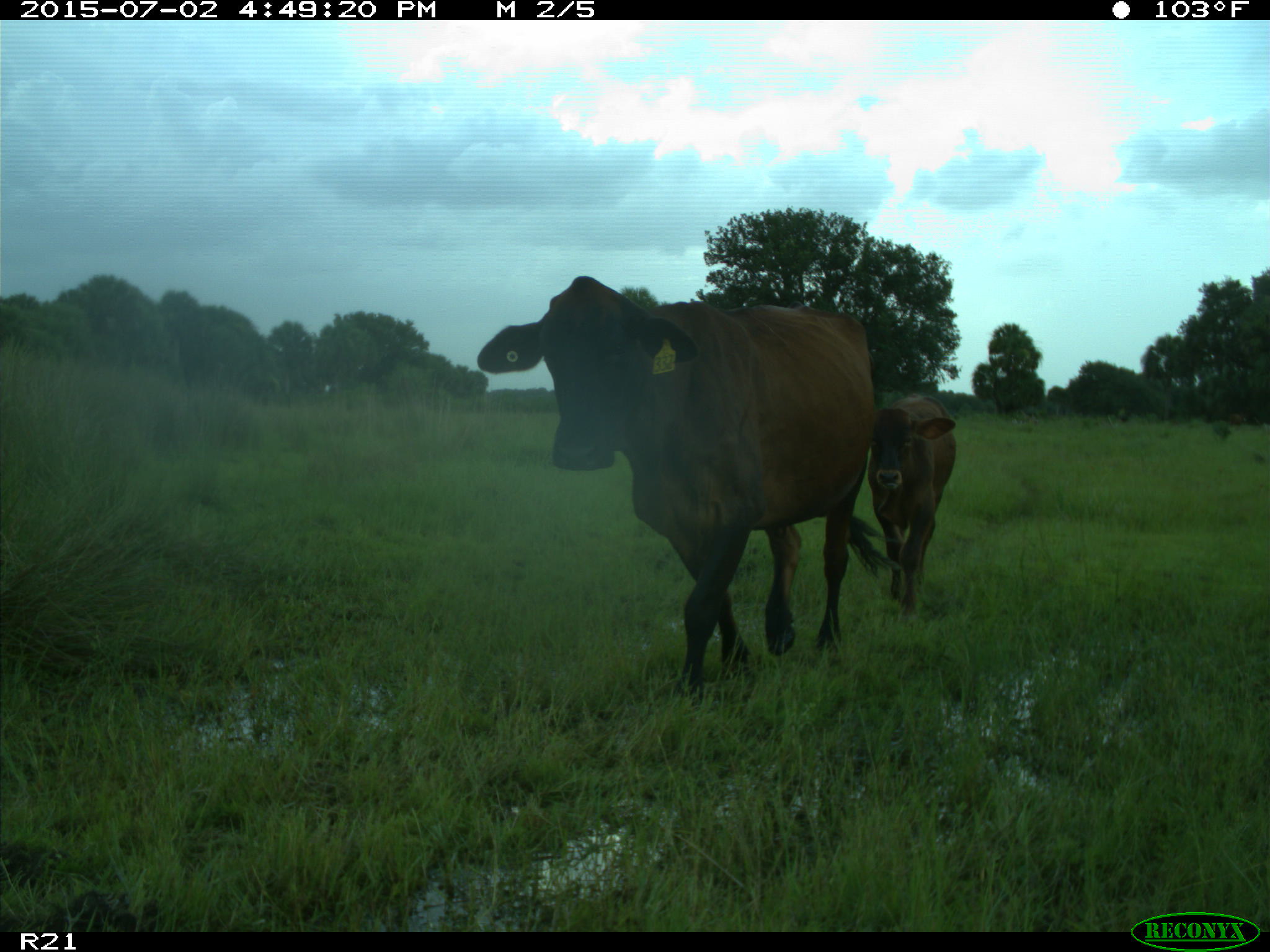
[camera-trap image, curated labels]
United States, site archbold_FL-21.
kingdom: Animalia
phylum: Chordata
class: Mammalia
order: Artiodactyla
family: Bovidae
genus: Bos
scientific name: Bos taurus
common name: domestic cow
Bos taurus (domestic cow).